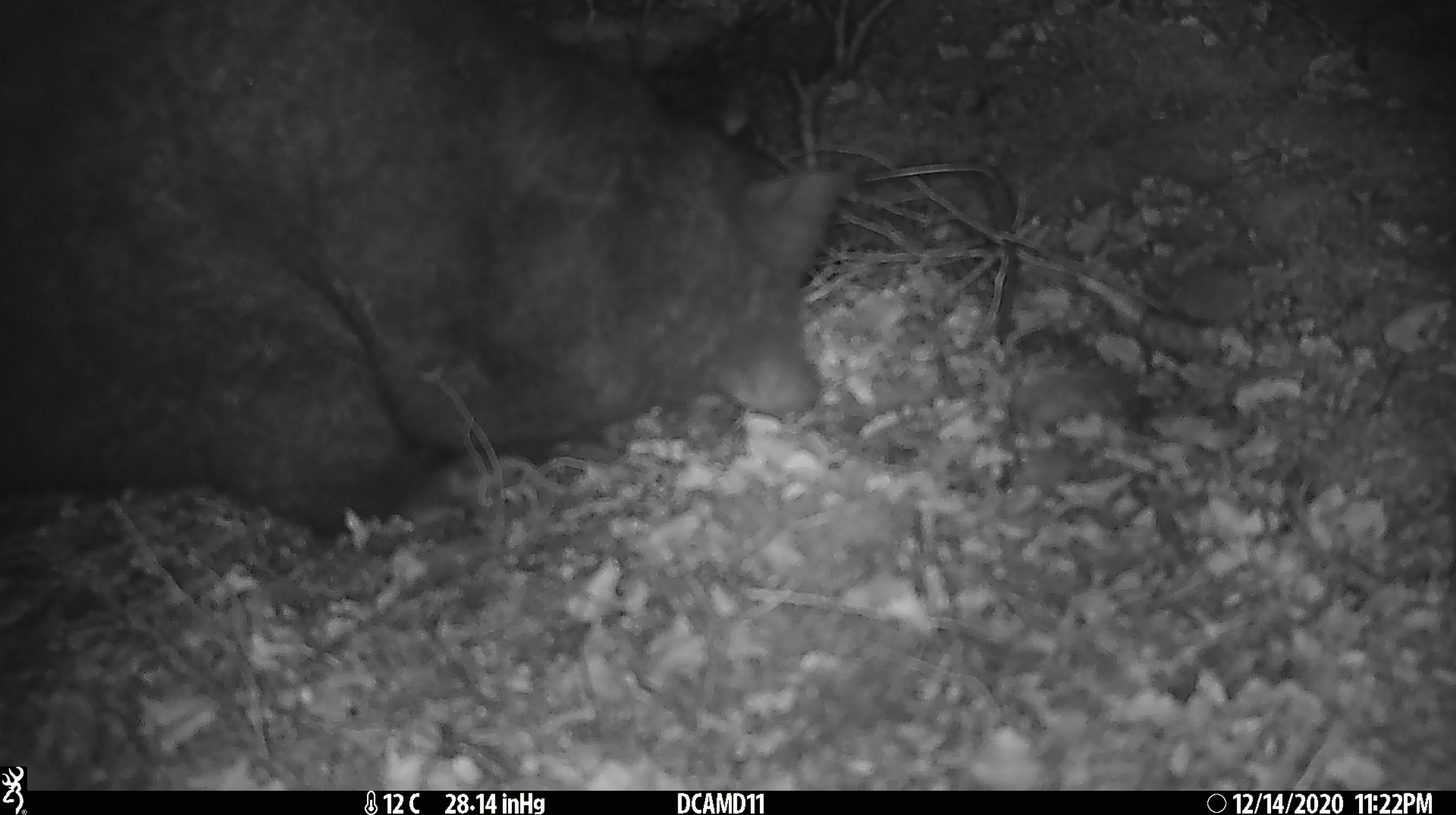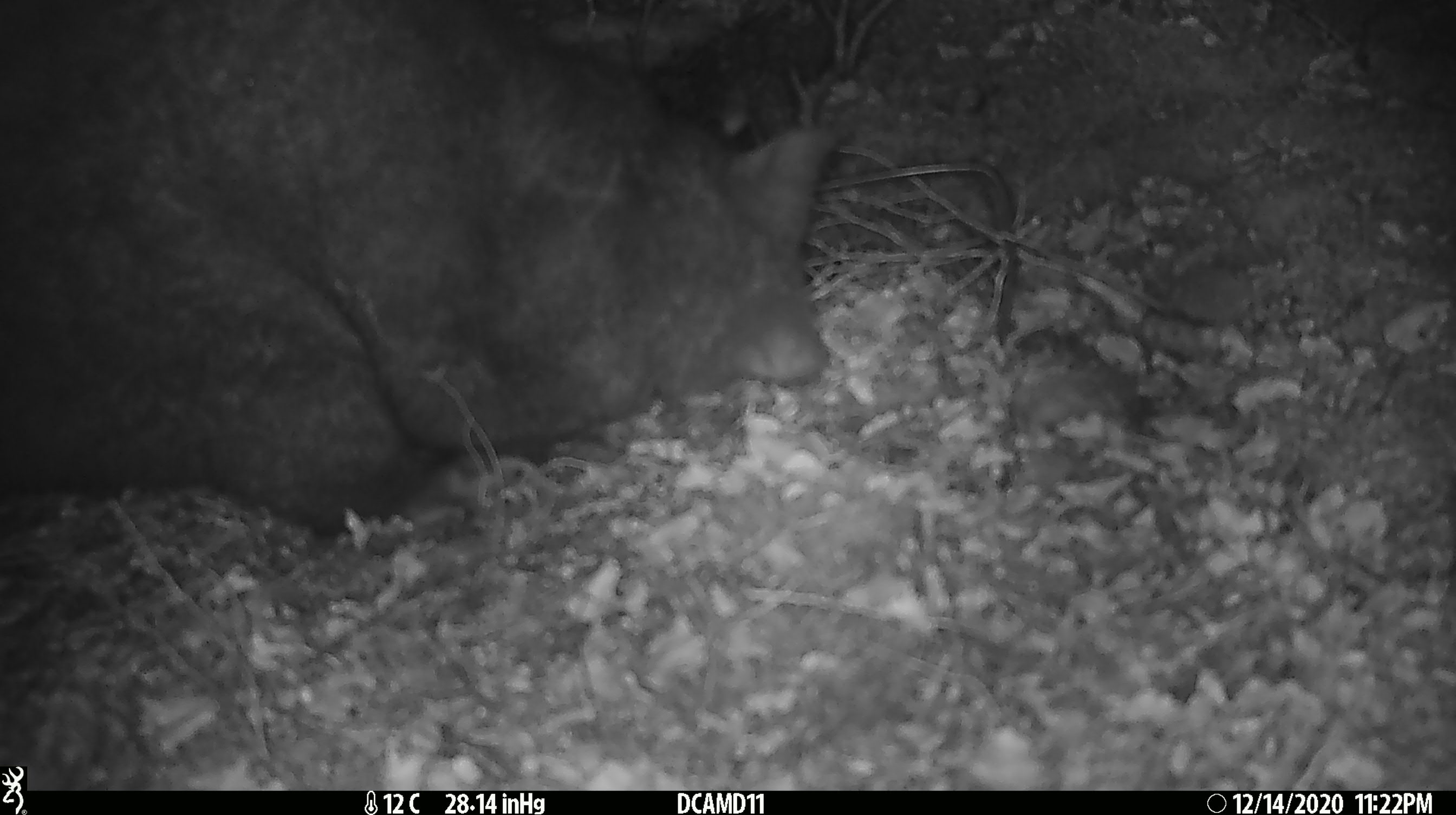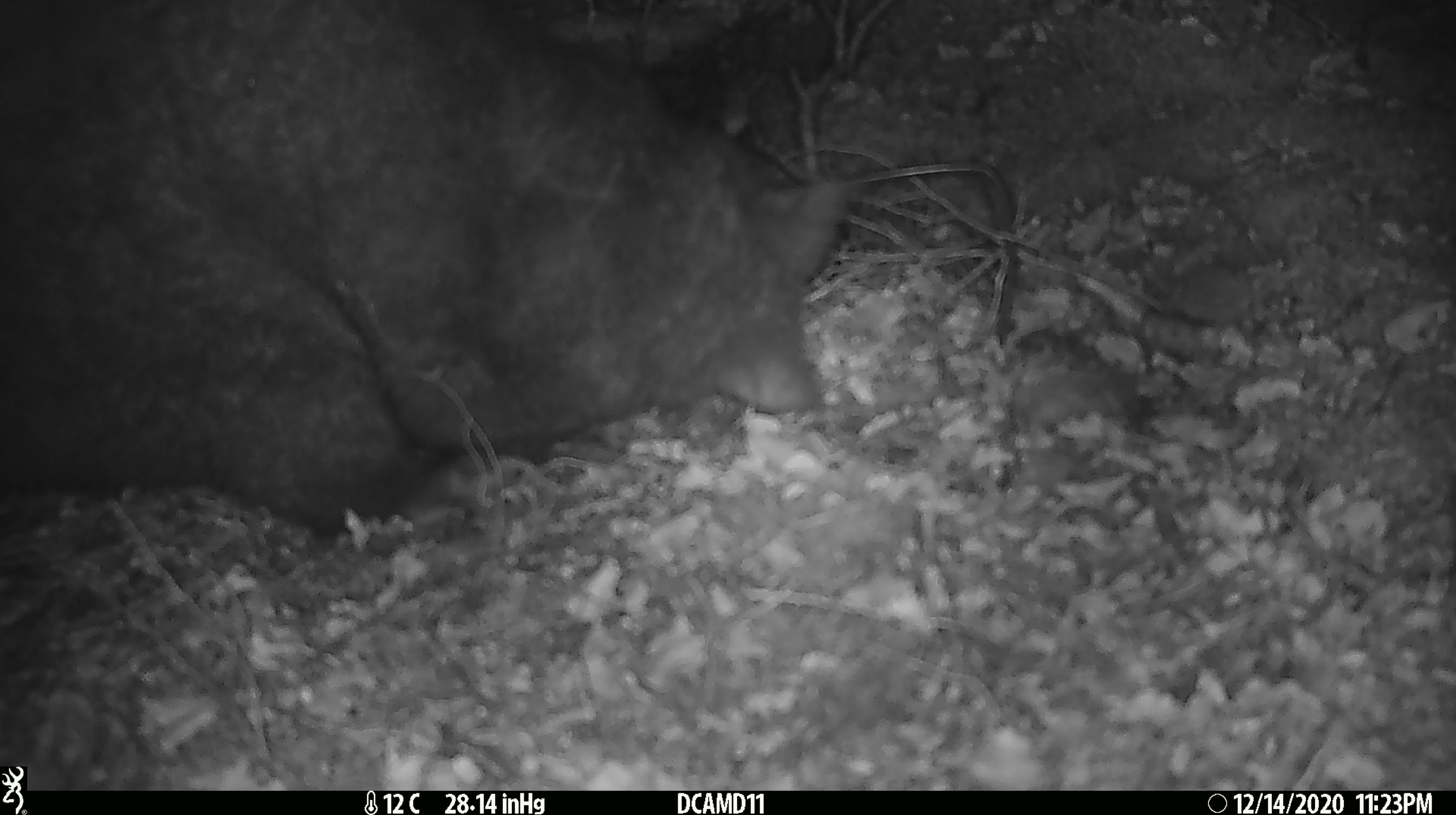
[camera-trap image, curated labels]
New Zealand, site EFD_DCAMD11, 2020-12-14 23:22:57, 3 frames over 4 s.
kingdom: Animalia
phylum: Chordata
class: Mammalia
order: Diprotodontia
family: Phalangeridae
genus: Trichosurus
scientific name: Trichosurus vulpecula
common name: common brushtail possum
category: possum